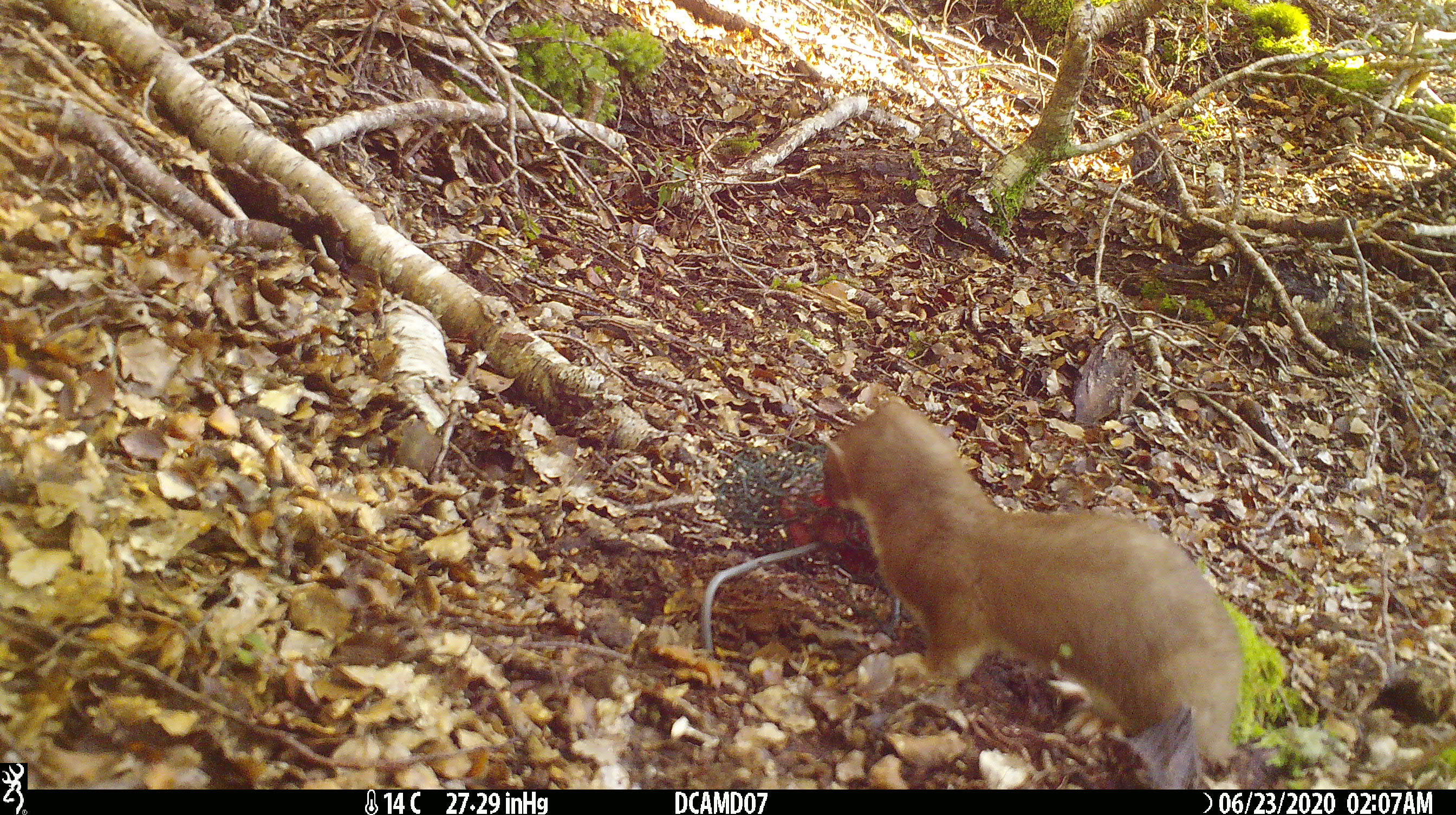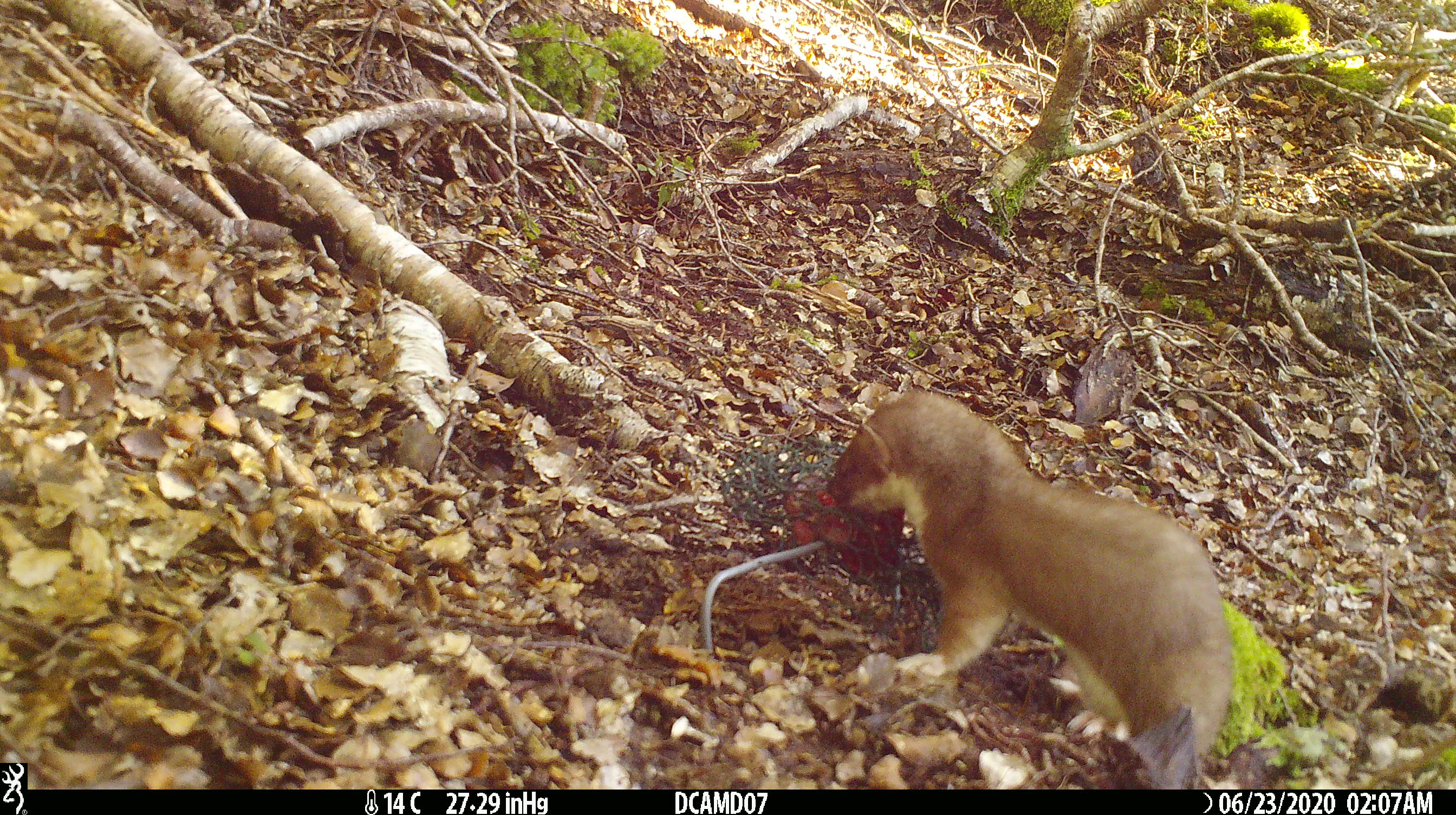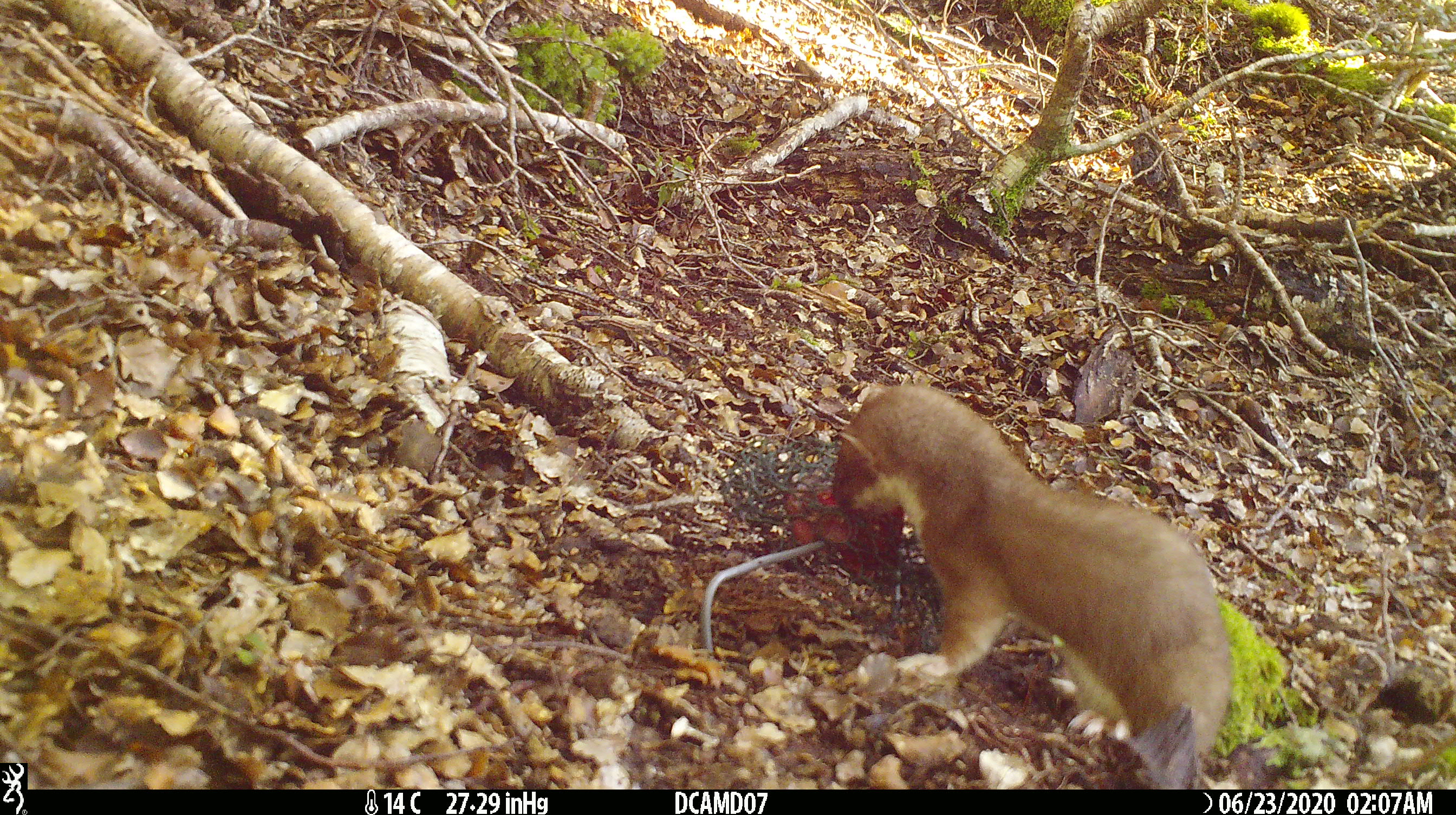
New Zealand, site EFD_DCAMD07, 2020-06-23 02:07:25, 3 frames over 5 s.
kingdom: Animalia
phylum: Chordata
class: Mammalia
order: Carnivora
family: Mustelidae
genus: Mustela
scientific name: Mustela erminea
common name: stoat